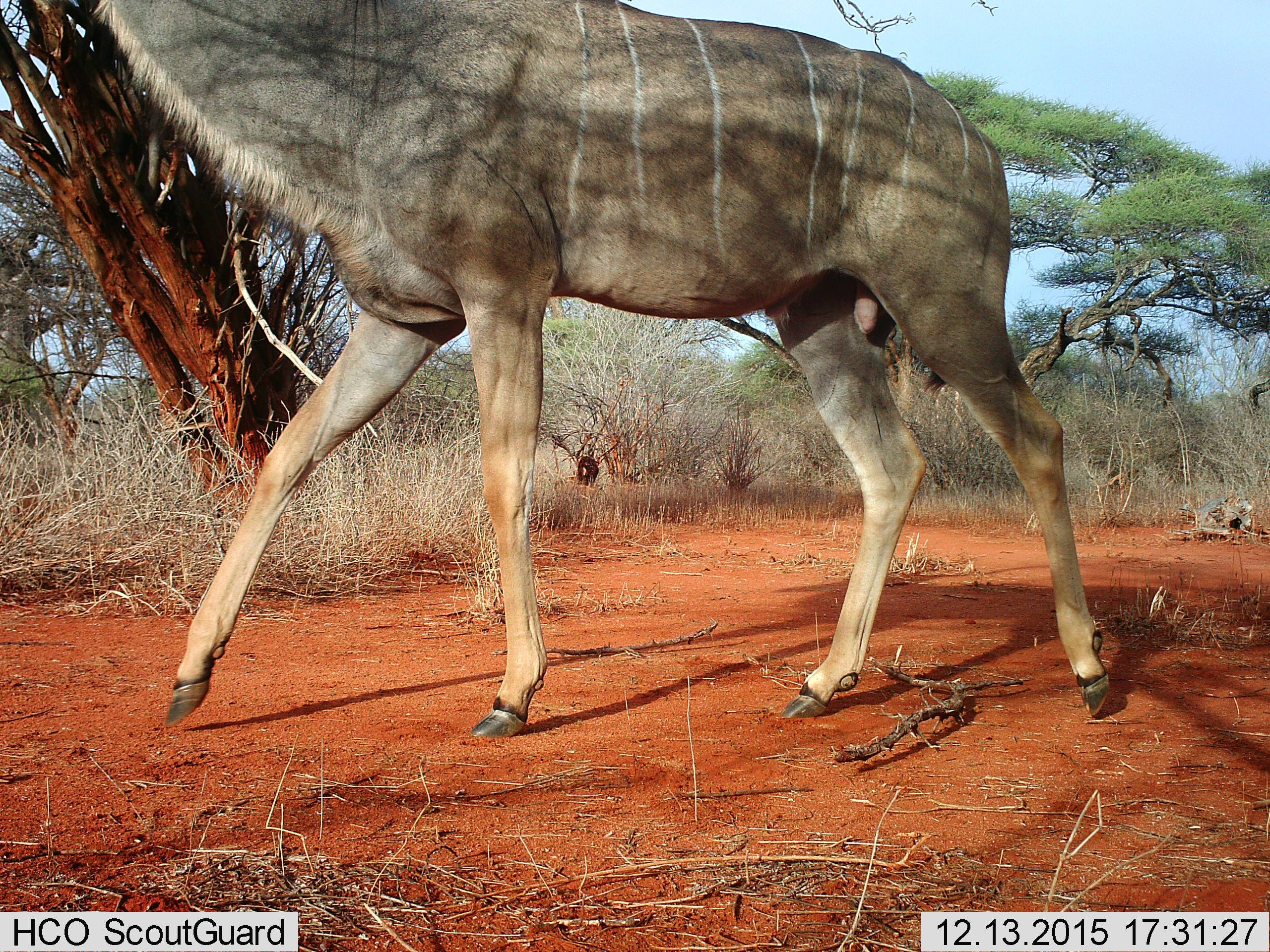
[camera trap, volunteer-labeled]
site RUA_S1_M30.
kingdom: Animalia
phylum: Chordata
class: Mammalia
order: Artiodactyla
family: Bovidae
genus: Tragelaphus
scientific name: Tragelaphus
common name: kudu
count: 1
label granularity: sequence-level